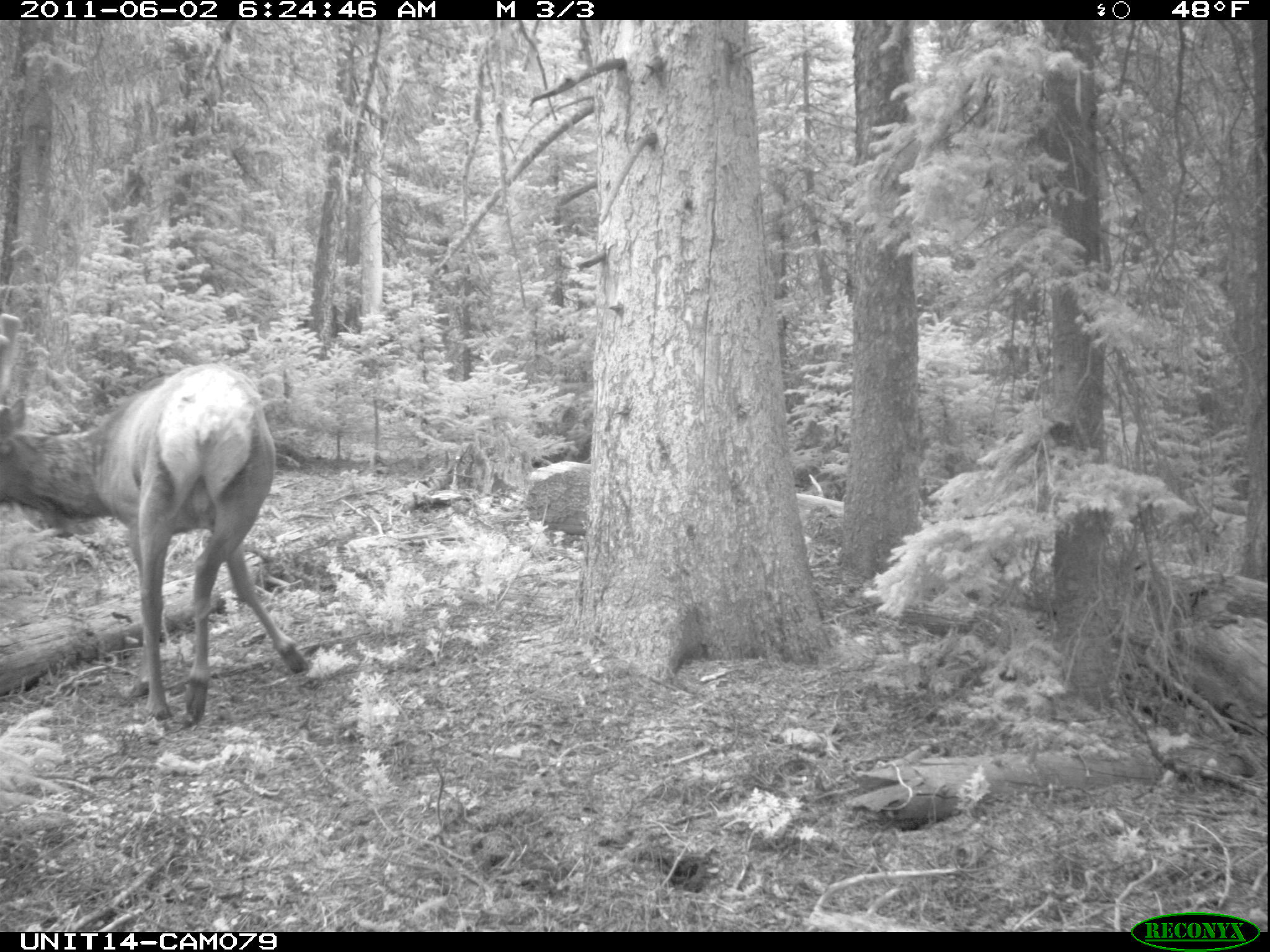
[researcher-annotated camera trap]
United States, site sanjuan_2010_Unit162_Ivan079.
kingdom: Animalia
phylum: Chordata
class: Mammalia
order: Artiodactyla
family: Cervidae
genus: Cervus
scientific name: Cervus elaphus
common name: red deer